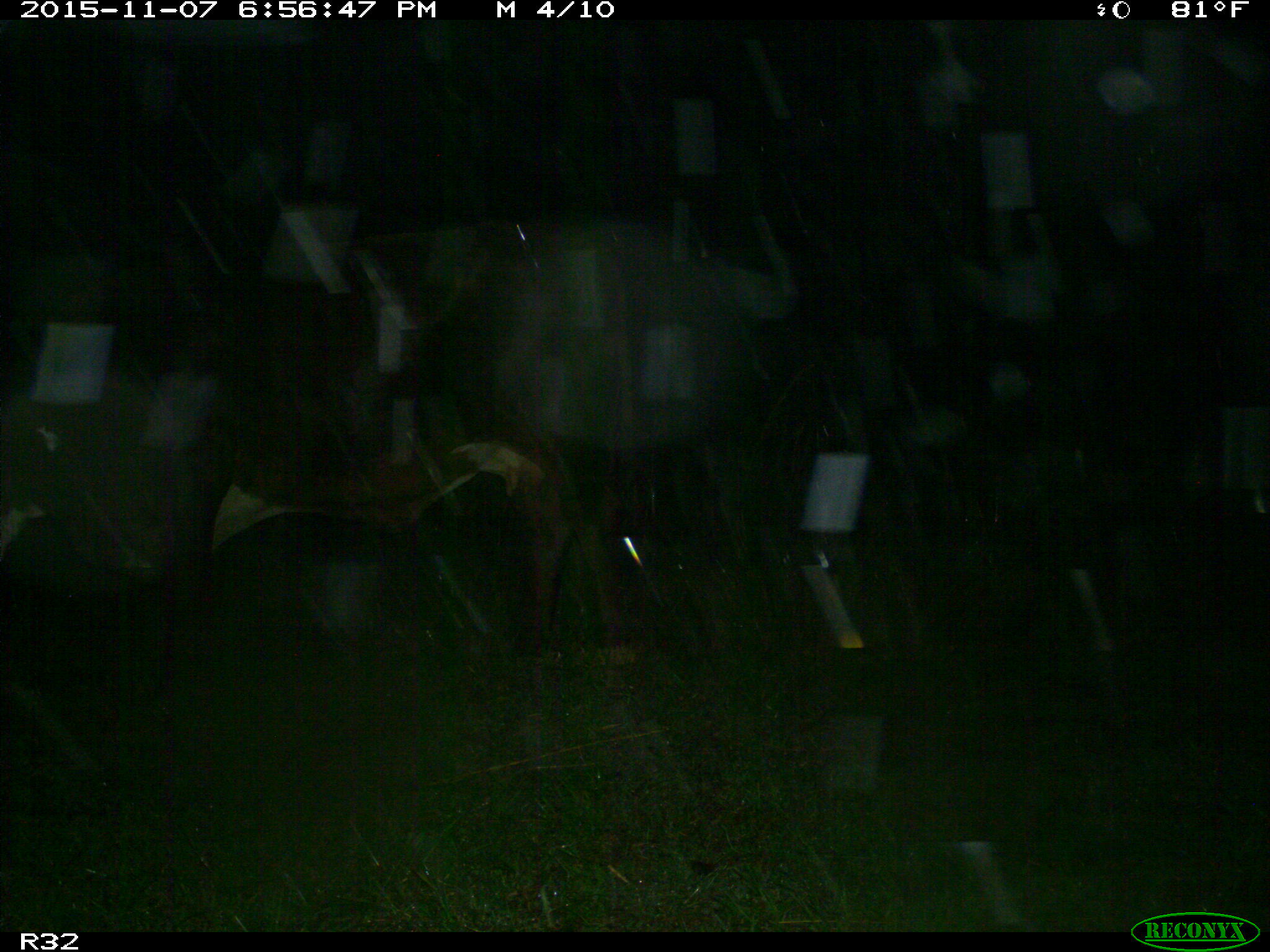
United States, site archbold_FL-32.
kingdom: Animalia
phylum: Chordata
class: Mammalia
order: Artiodactyla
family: Bovidae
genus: Bos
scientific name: Bos taurus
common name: domestic cow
Bos taurus (domestic cow).